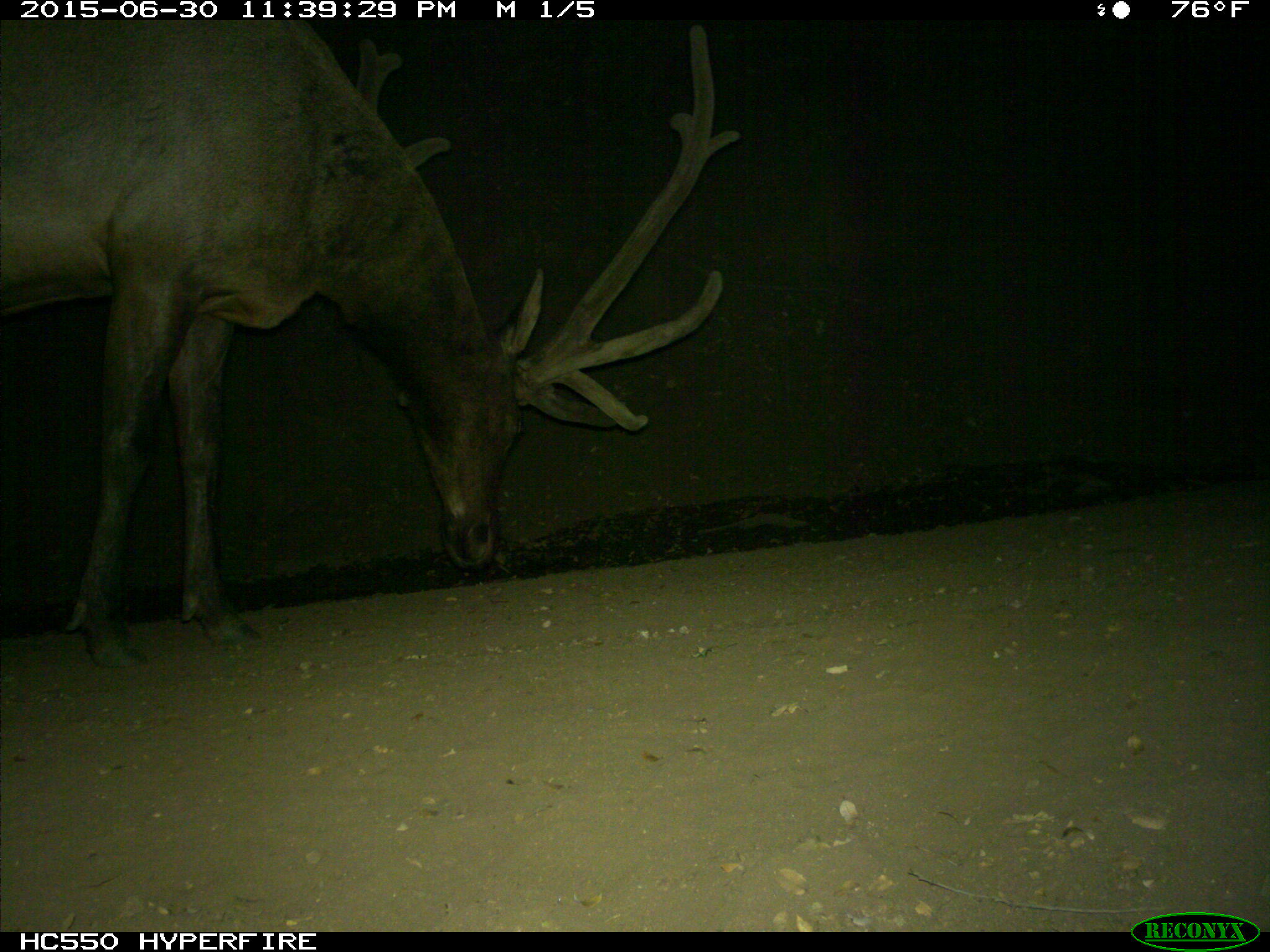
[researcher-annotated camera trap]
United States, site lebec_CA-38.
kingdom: Animalia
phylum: Chordata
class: Mammalia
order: Artiodactyla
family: Cervidae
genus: Cervus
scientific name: Cervus canadensis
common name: elk